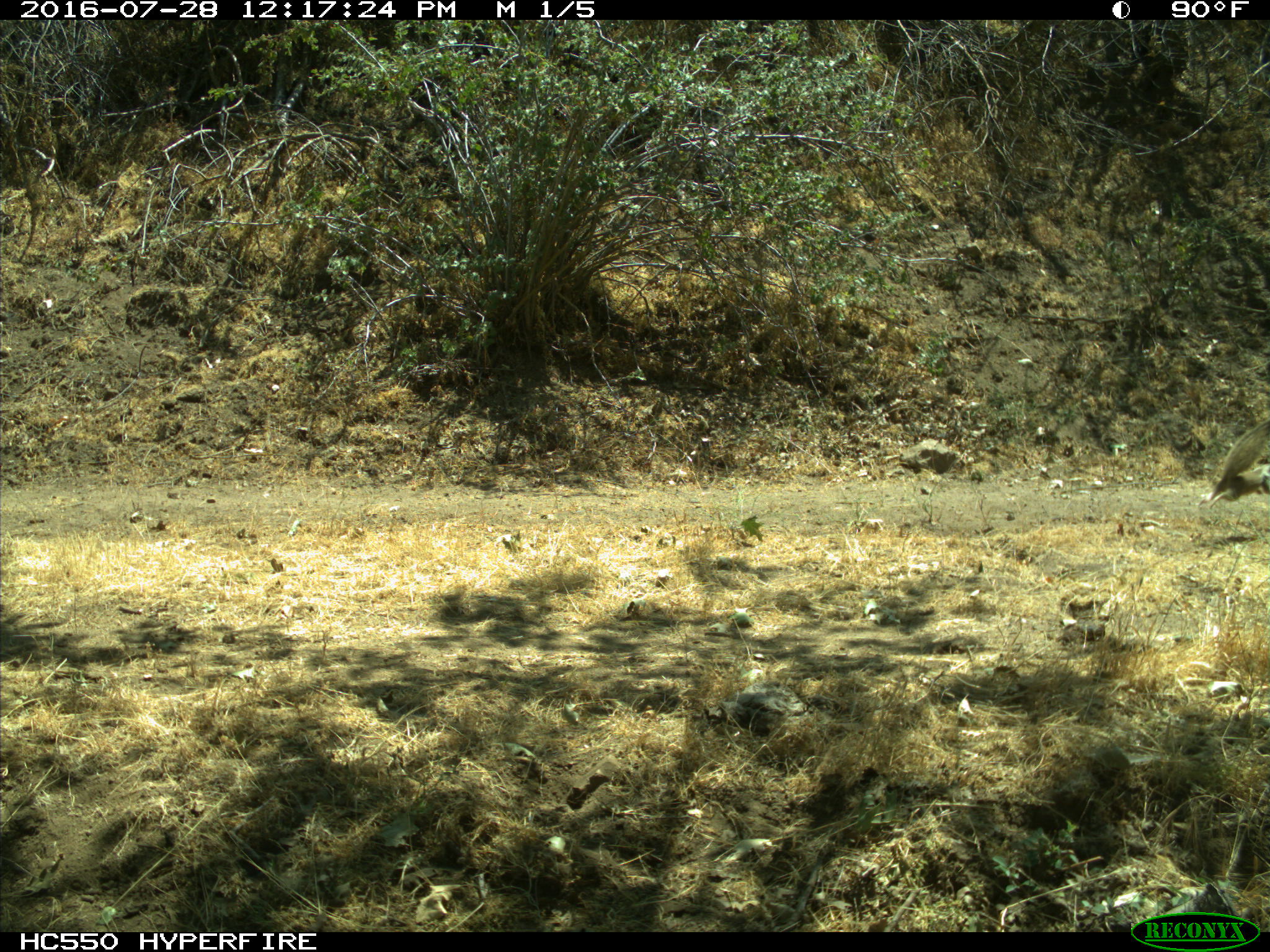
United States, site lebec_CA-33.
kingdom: Animalia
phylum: Chordata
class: Mammalia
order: Rodentia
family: Sciuridae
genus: Otospermophilus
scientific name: Otospermophilus beecheyi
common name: california ground squirrel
Otospermophilus beecheyi (california ground squirrel).